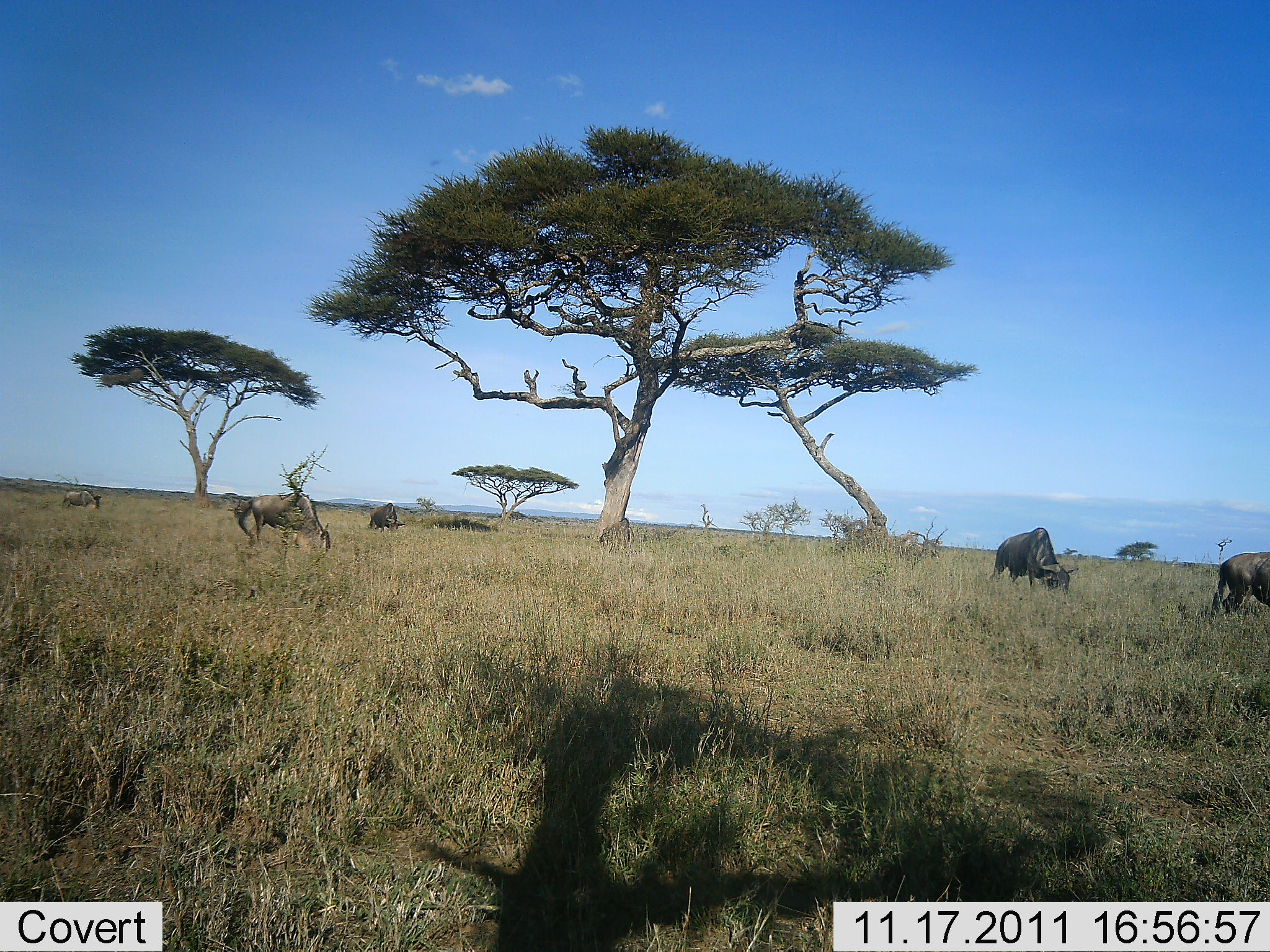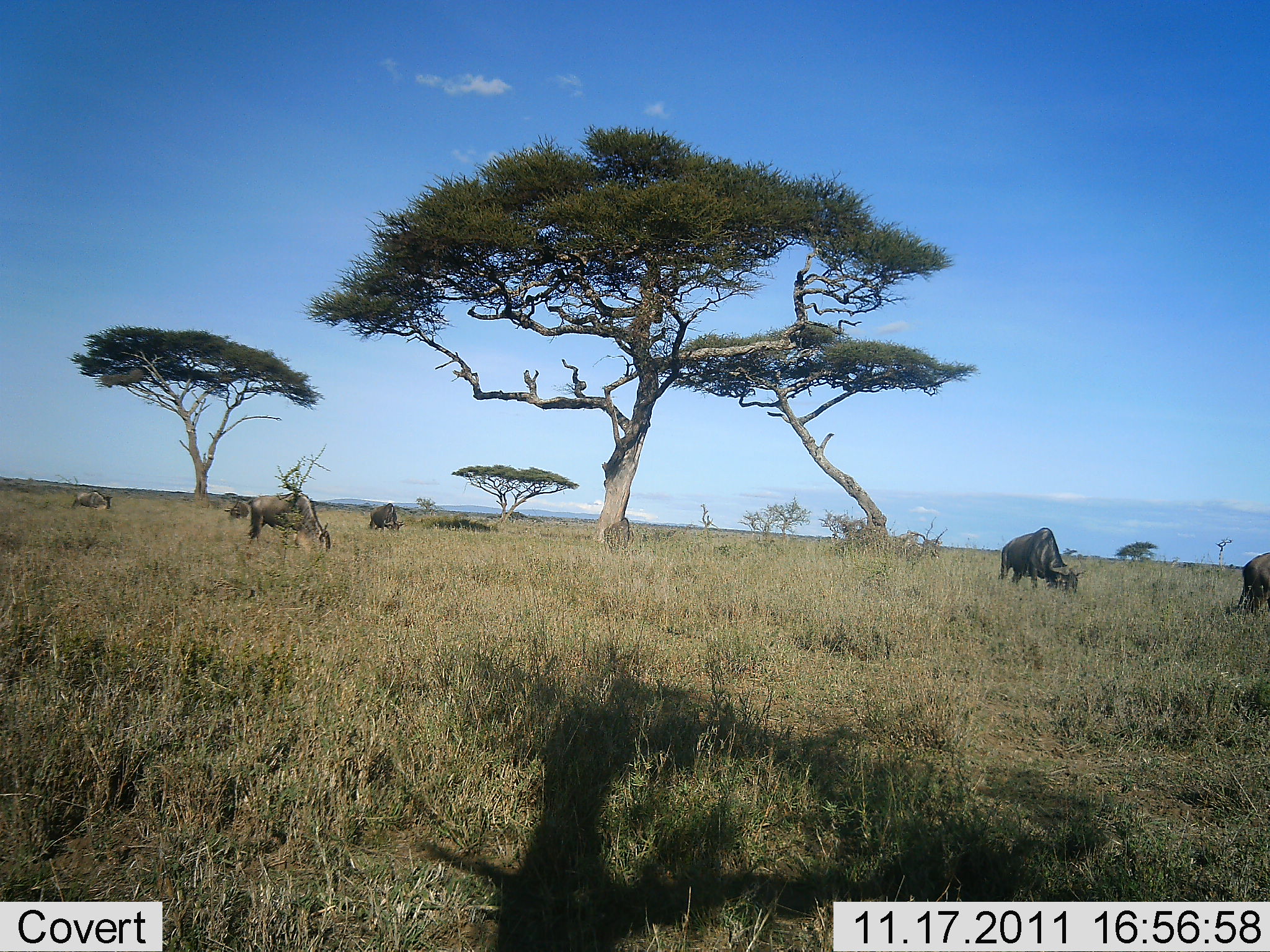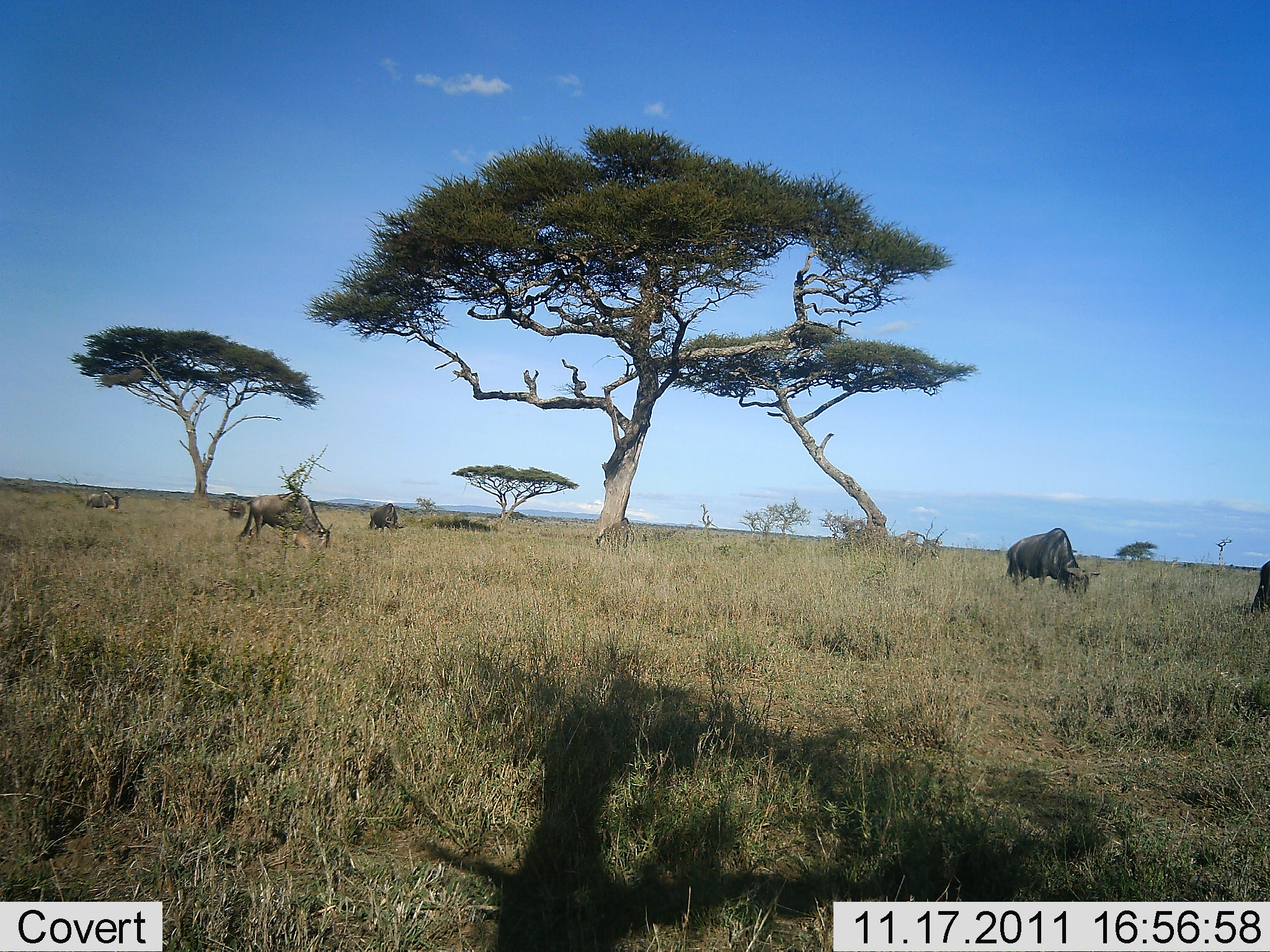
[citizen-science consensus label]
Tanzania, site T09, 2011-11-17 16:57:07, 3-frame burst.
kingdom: Animalia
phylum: Chordata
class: Mammalia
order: Artiodactyla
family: Bovidae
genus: Connochaetes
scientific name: Connochaetes taurinus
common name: blue wildebeest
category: wildebeest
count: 5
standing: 8%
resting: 0%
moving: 58%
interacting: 0%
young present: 0%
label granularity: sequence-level